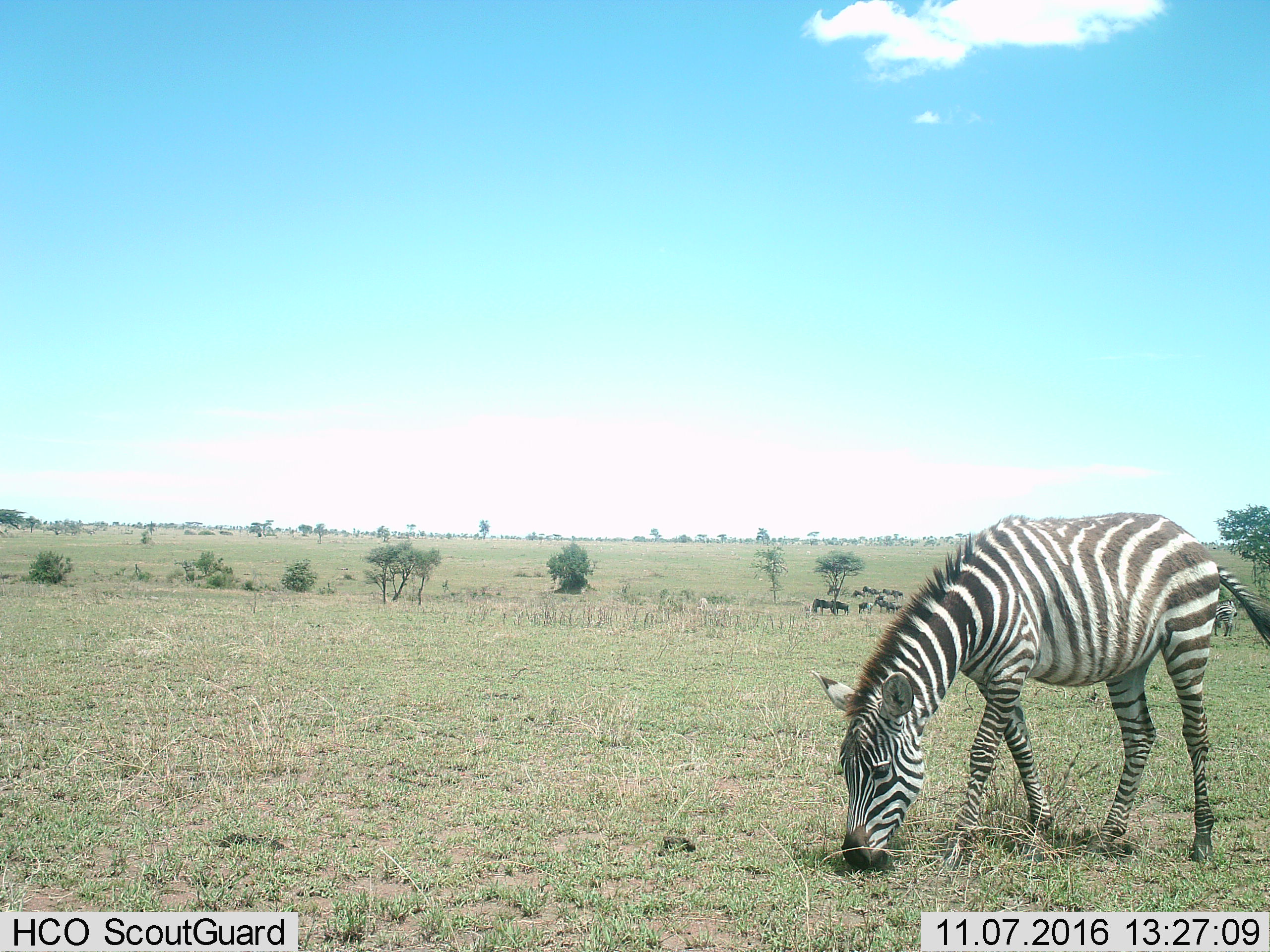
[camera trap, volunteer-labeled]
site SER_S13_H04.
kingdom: Animalia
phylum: Chordata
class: Mammalia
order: Perissodactyla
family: Equidae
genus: Equus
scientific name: Equus quagga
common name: plains zebra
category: zebraplains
Zebraplains (plains zebra) (Equus quagga), count 1. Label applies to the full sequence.